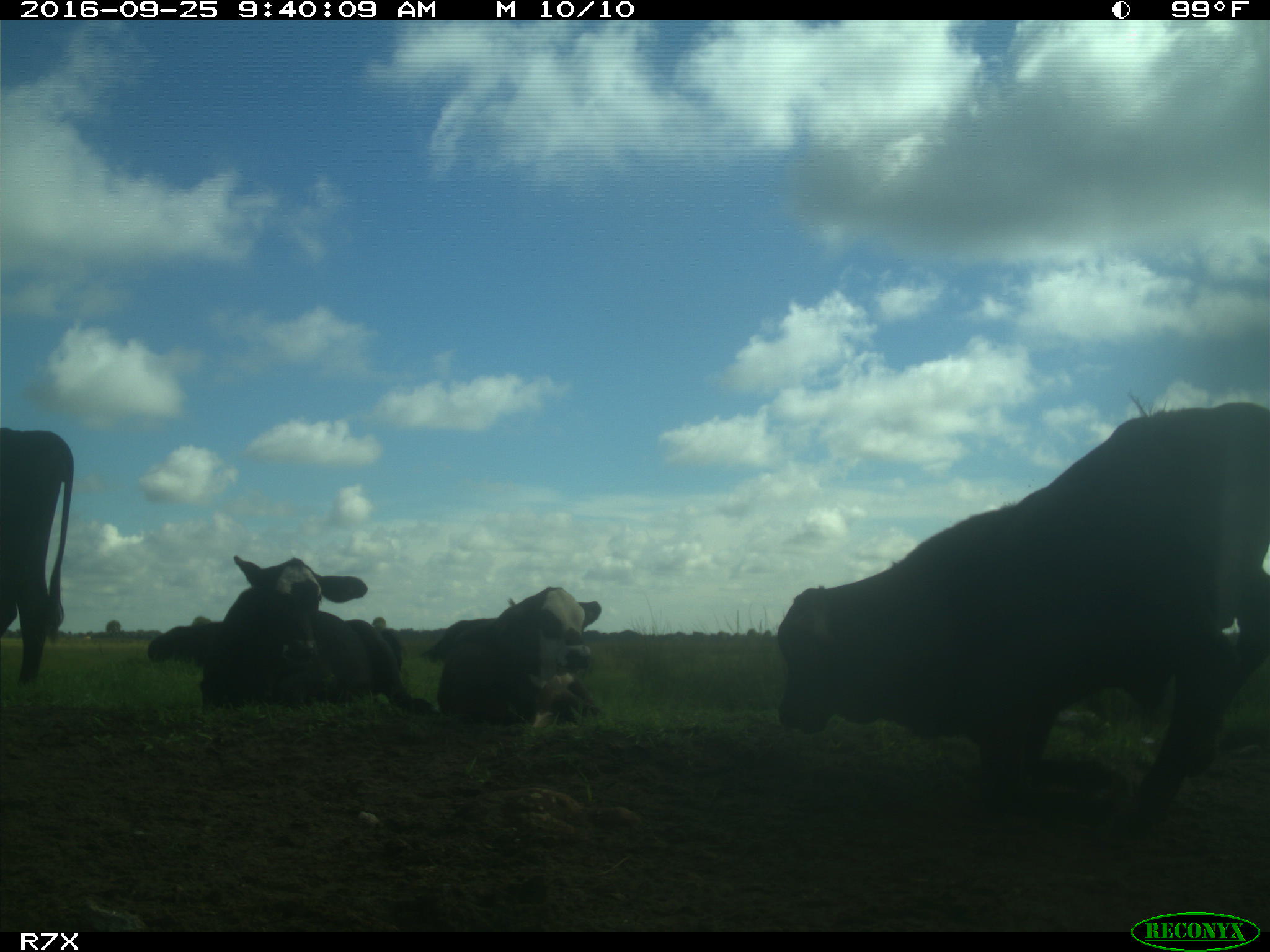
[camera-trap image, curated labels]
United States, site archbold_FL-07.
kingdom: Animalia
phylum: Chordata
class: Mammalia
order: Artiodactyla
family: Bovidae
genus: Bos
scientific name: Bos taurus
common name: domestic cow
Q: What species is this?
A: Bos taurus (domestic cow).